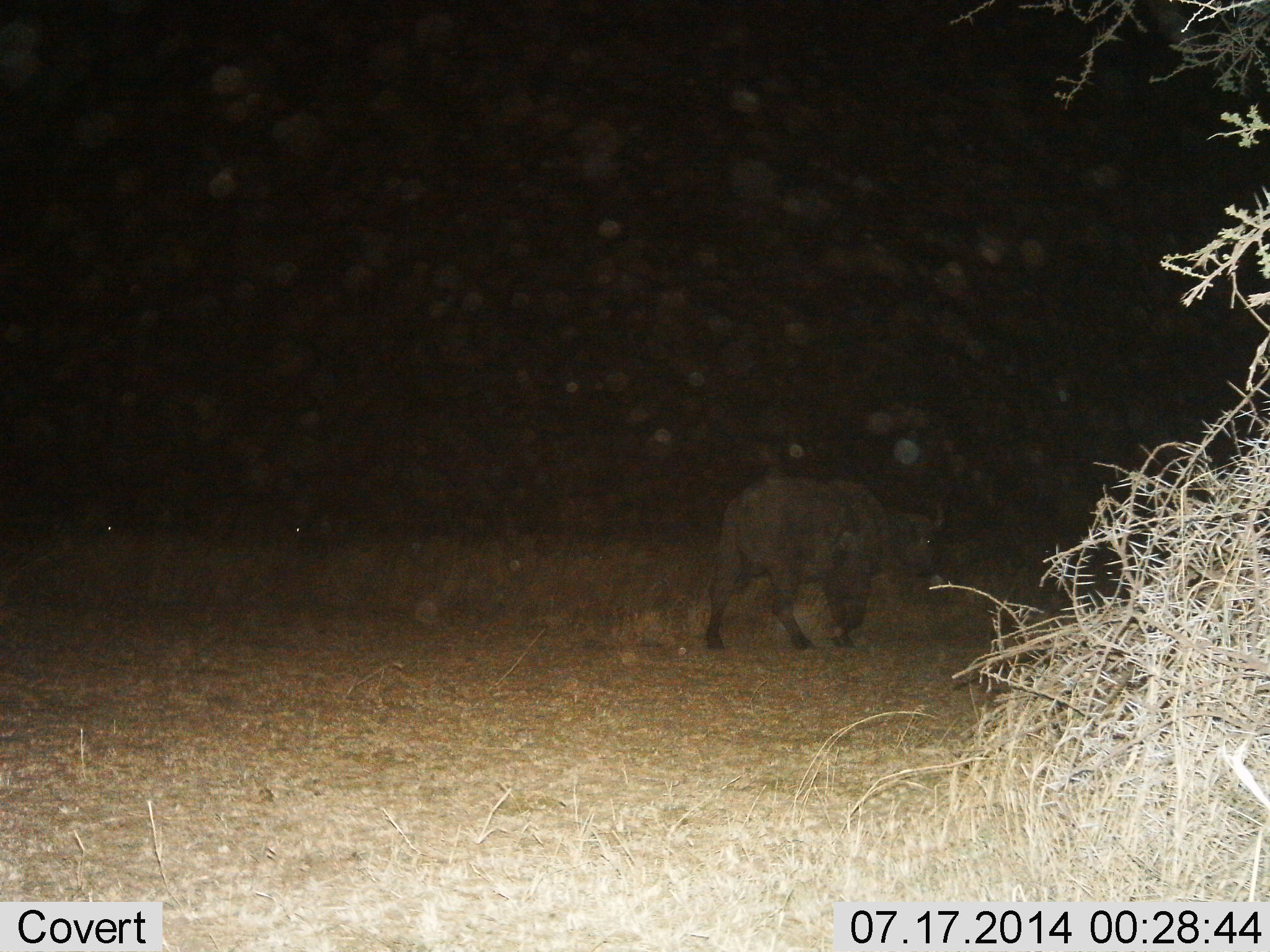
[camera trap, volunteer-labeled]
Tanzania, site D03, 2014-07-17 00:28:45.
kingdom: Animalia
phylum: Chordata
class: Mammalia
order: Artiodactyla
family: Bovidae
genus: Syncerus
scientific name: Syncerus caffer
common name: cape buffalo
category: buffalo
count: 1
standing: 0%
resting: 0%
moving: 100%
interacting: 0%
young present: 0%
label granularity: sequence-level